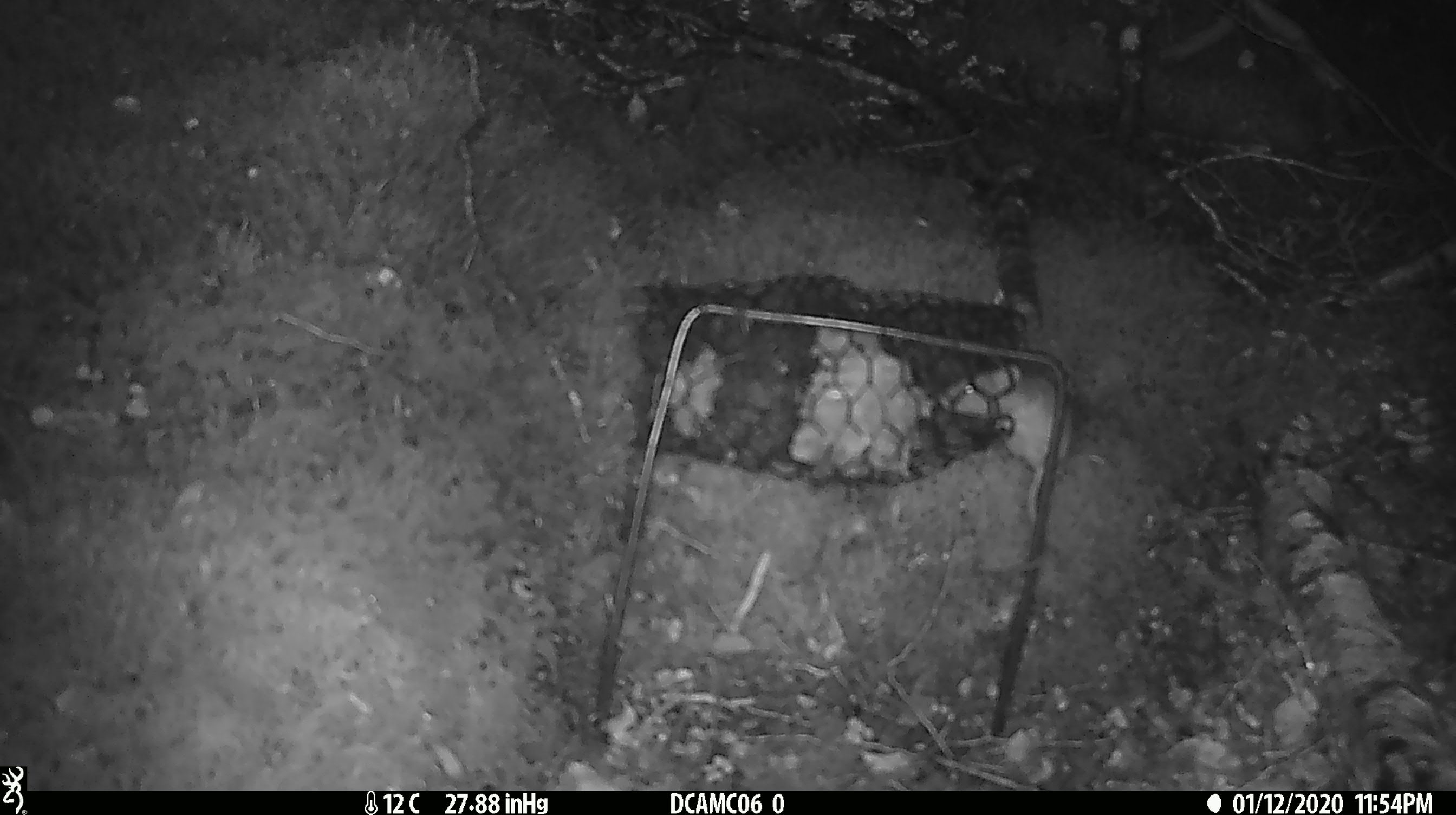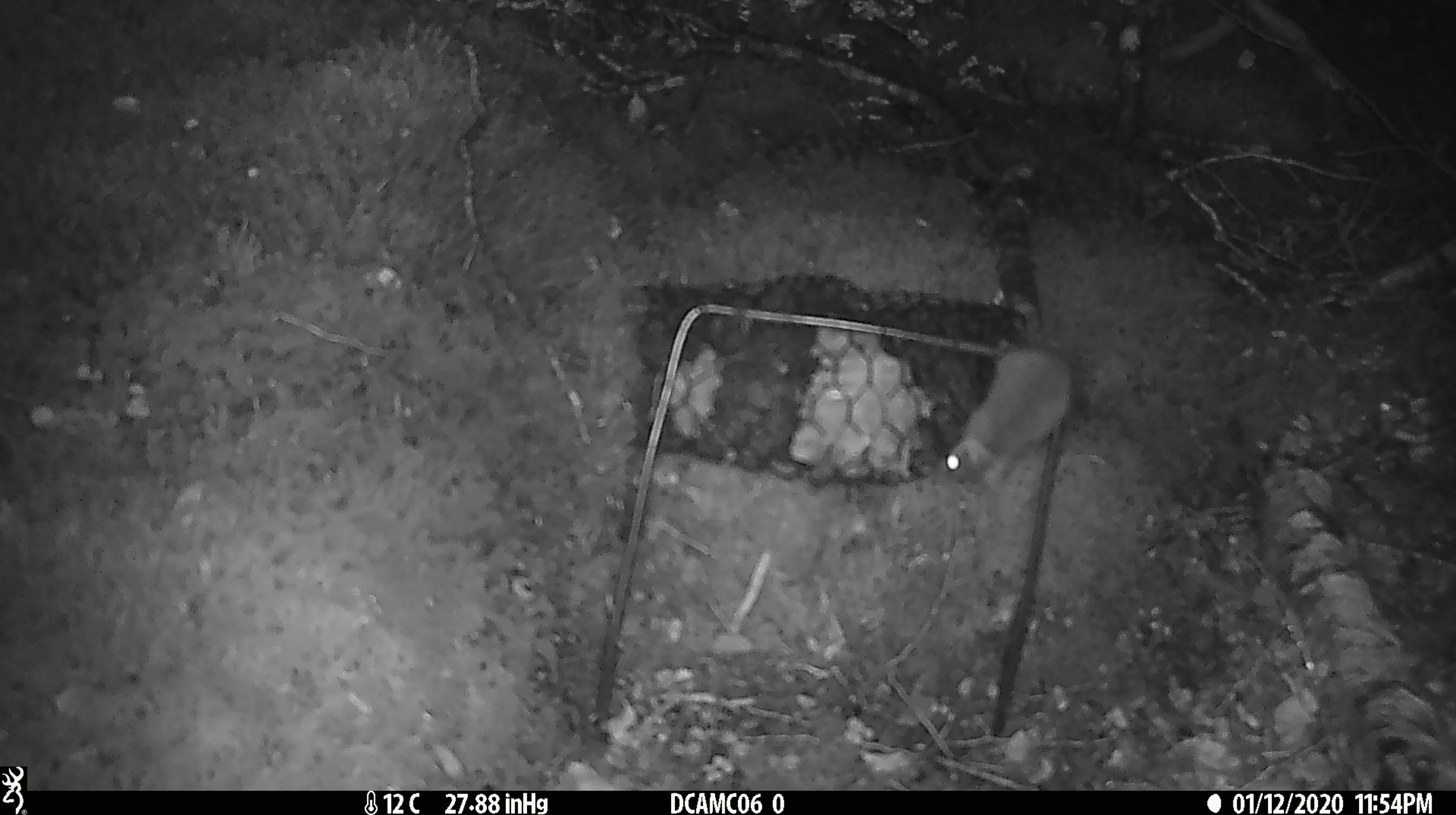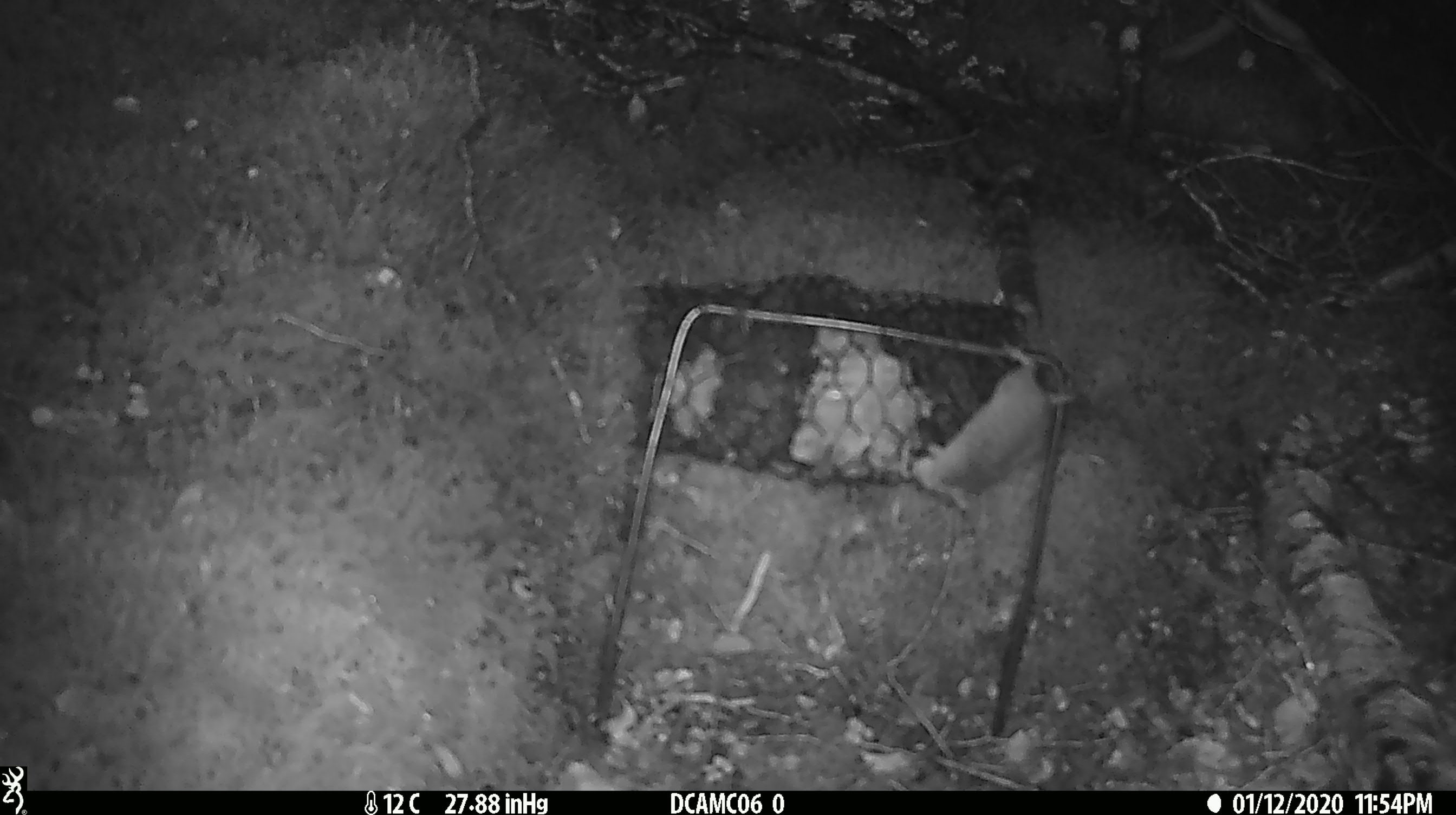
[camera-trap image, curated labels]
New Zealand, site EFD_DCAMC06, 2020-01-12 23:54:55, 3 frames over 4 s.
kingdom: Animalia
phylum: Chordata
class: Mammalia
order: Rodentia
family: Muridae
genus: Mus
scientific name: Mus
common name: mouse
Mouse (Mus).